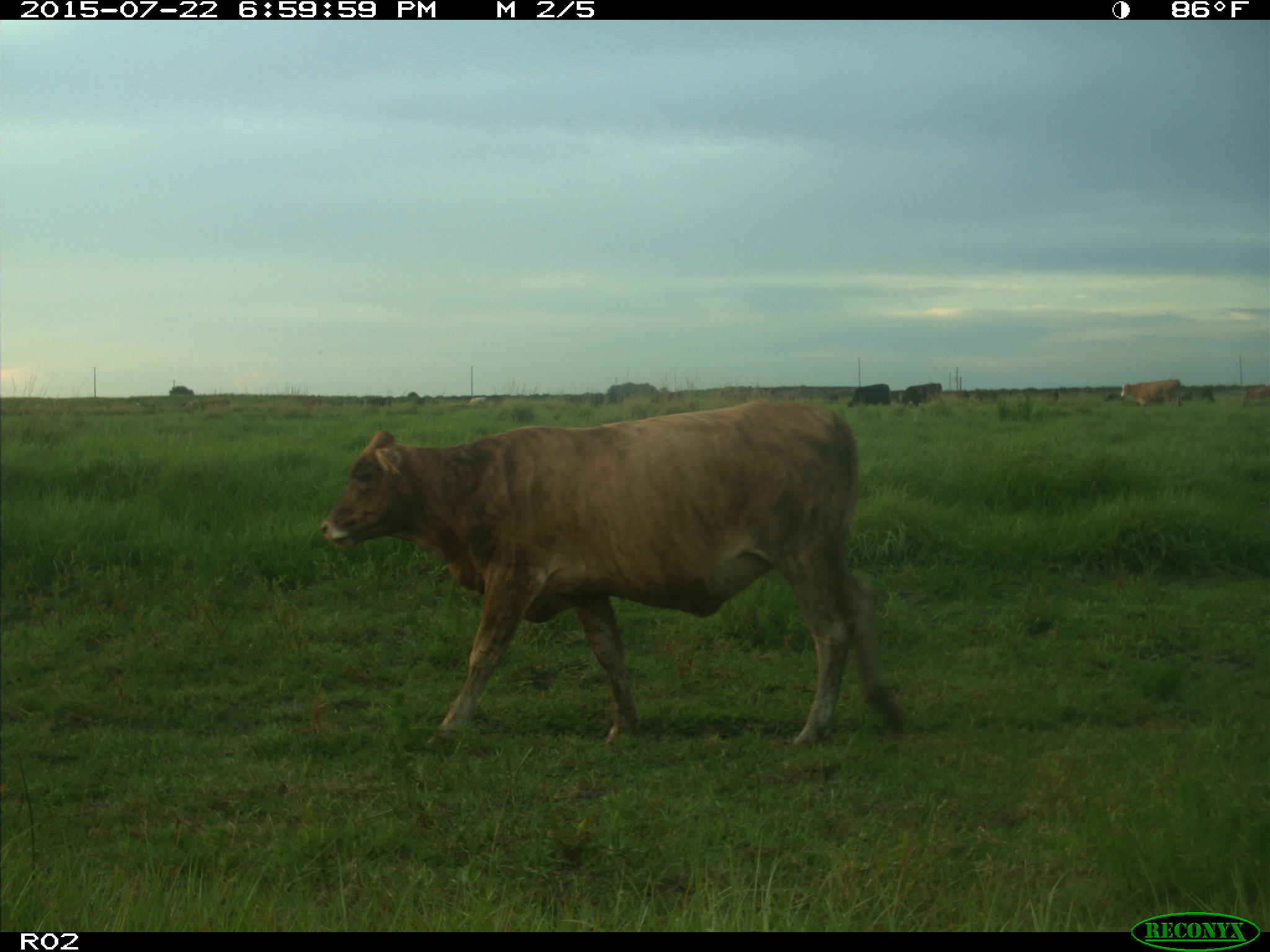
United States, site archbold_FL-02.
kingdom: Animalia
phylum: Chordata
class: Mammalia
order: Artiodactyla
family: Bovidae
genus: Bos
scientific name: Bos taurus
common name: domestic cow